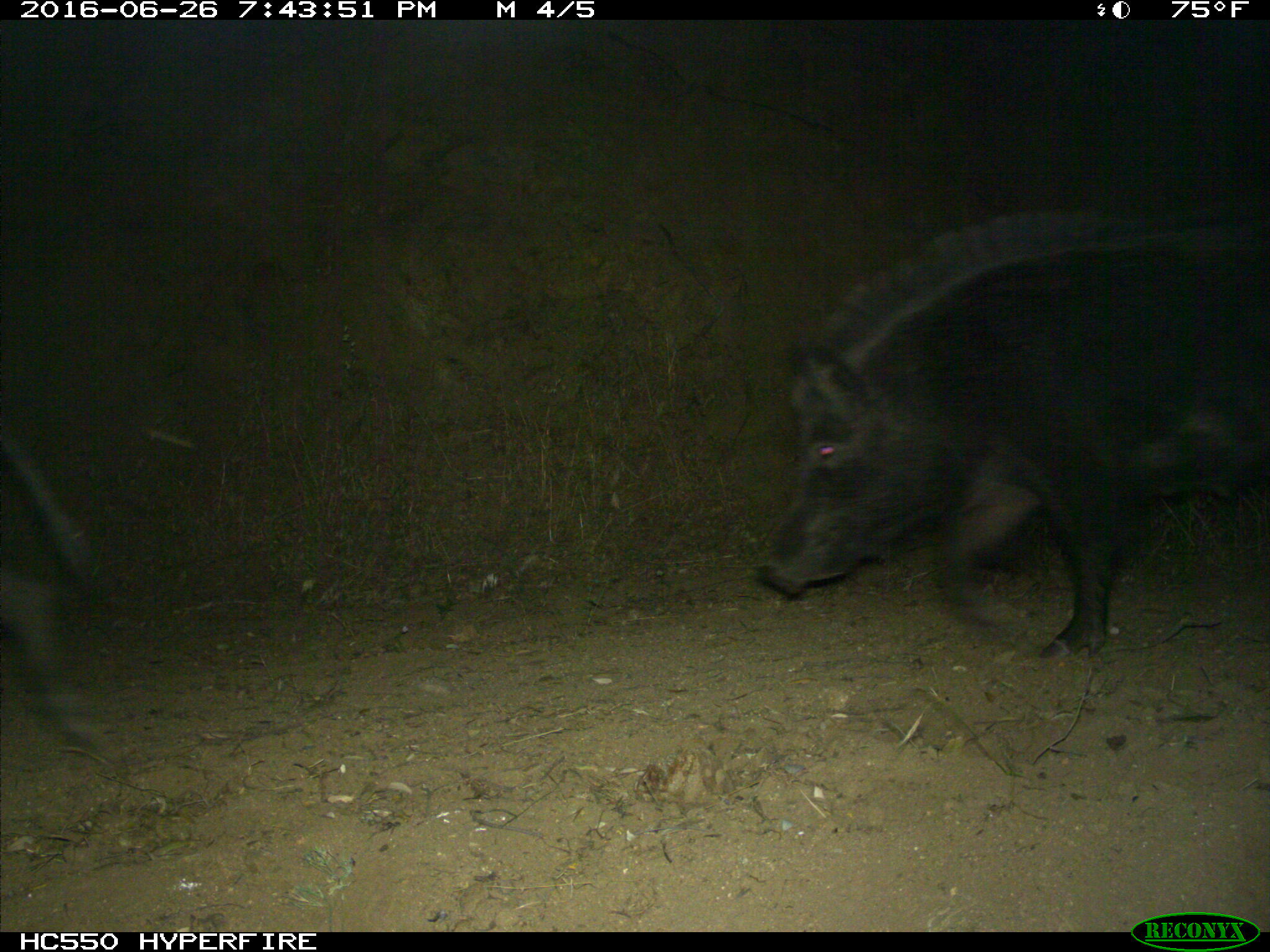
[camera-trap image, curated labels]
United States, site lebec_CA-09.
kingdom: Animalia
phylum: Chordata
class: Mammalia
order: Artiodactyla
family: Suidae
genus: Sus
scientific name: Sus scrofa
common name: wild boar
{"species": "Sus scrofa (wild boar)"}